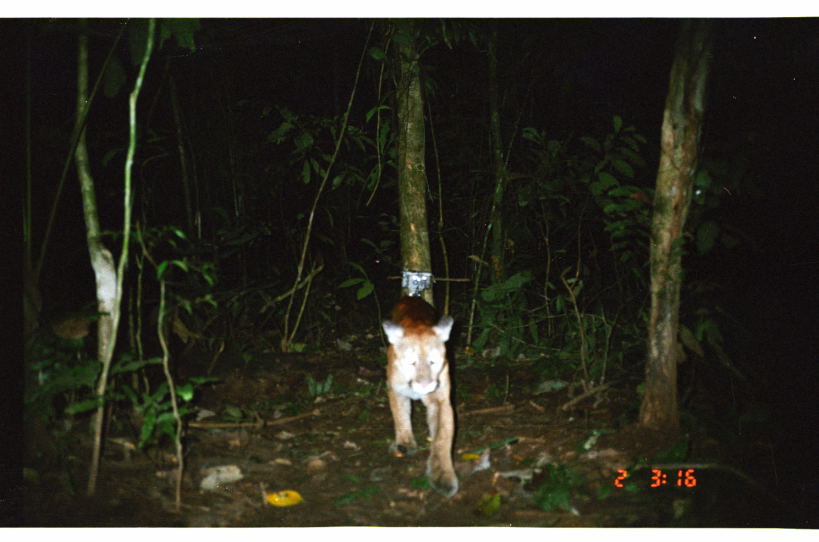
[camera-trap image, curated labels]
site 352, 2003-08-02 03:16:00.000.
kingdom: Animalia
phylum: Chordata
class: Mammalia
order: Carnivora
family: Felidae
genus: Puma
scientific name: Puma concolor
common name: mountain lion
Puma concolor (mountain lion).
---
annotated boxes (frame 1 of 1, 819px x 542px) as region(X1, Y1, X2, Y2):
puma concolor: region(379, 294, 460, 499)